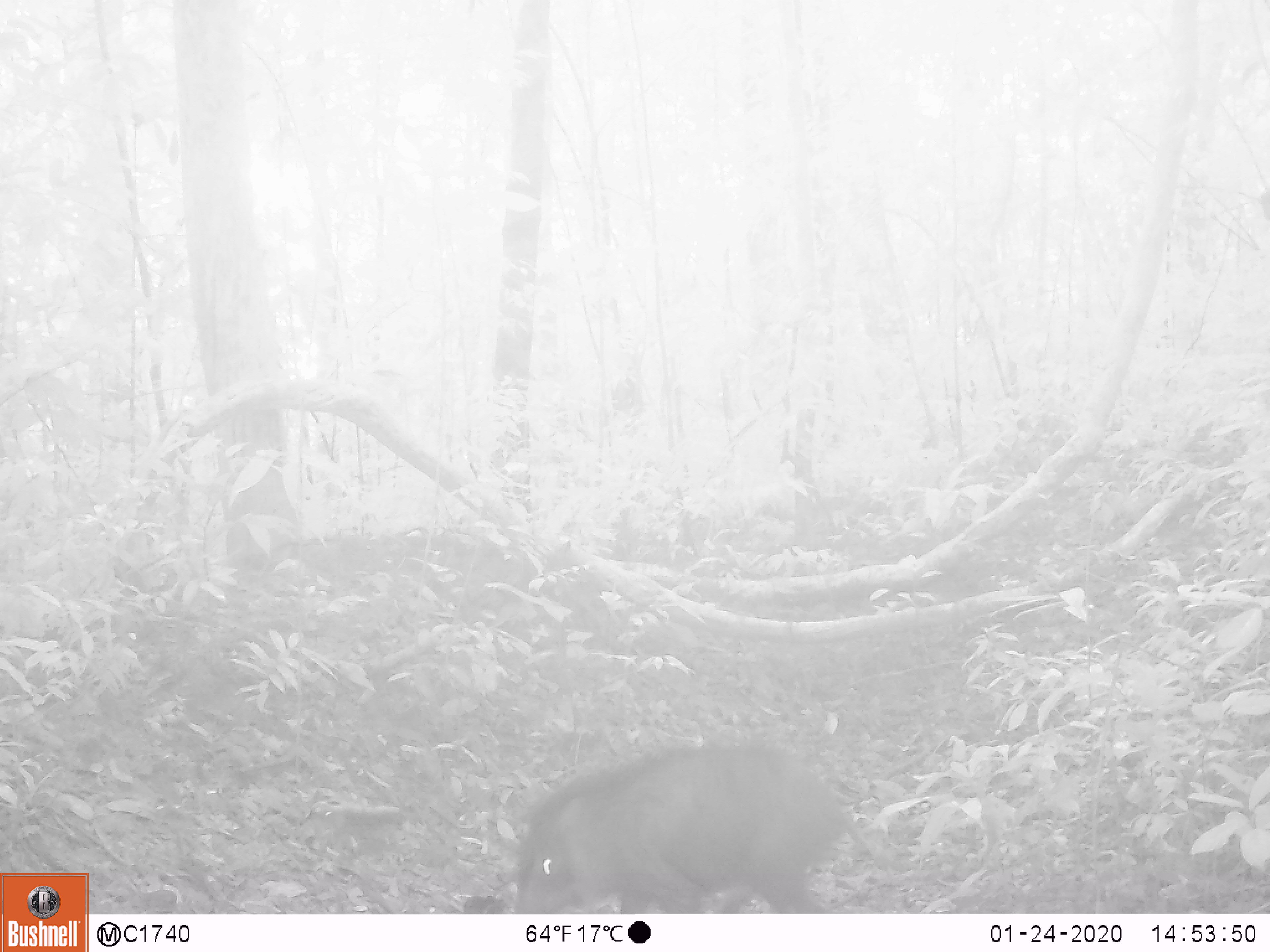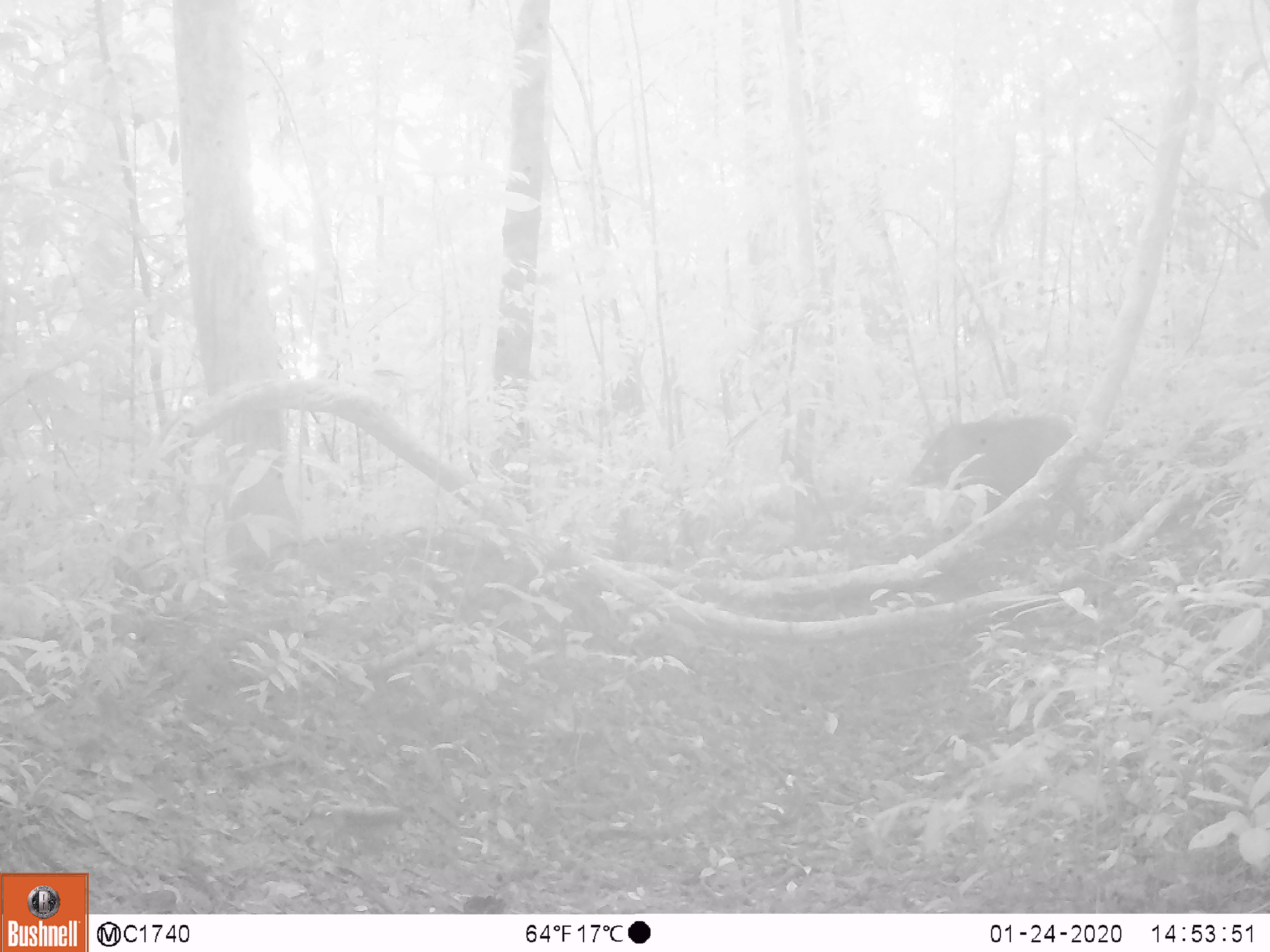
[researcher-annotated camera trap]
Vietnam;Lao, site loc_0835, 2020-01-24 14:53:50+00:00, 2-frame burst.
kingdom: Animalia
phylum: Chordata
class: Mammalia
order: Artiodactyla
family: Suidae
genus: Sus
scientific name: Sus scrofa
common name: eurasian wild pig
Eurasian wild pig (Sus scrofa). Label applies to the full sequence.